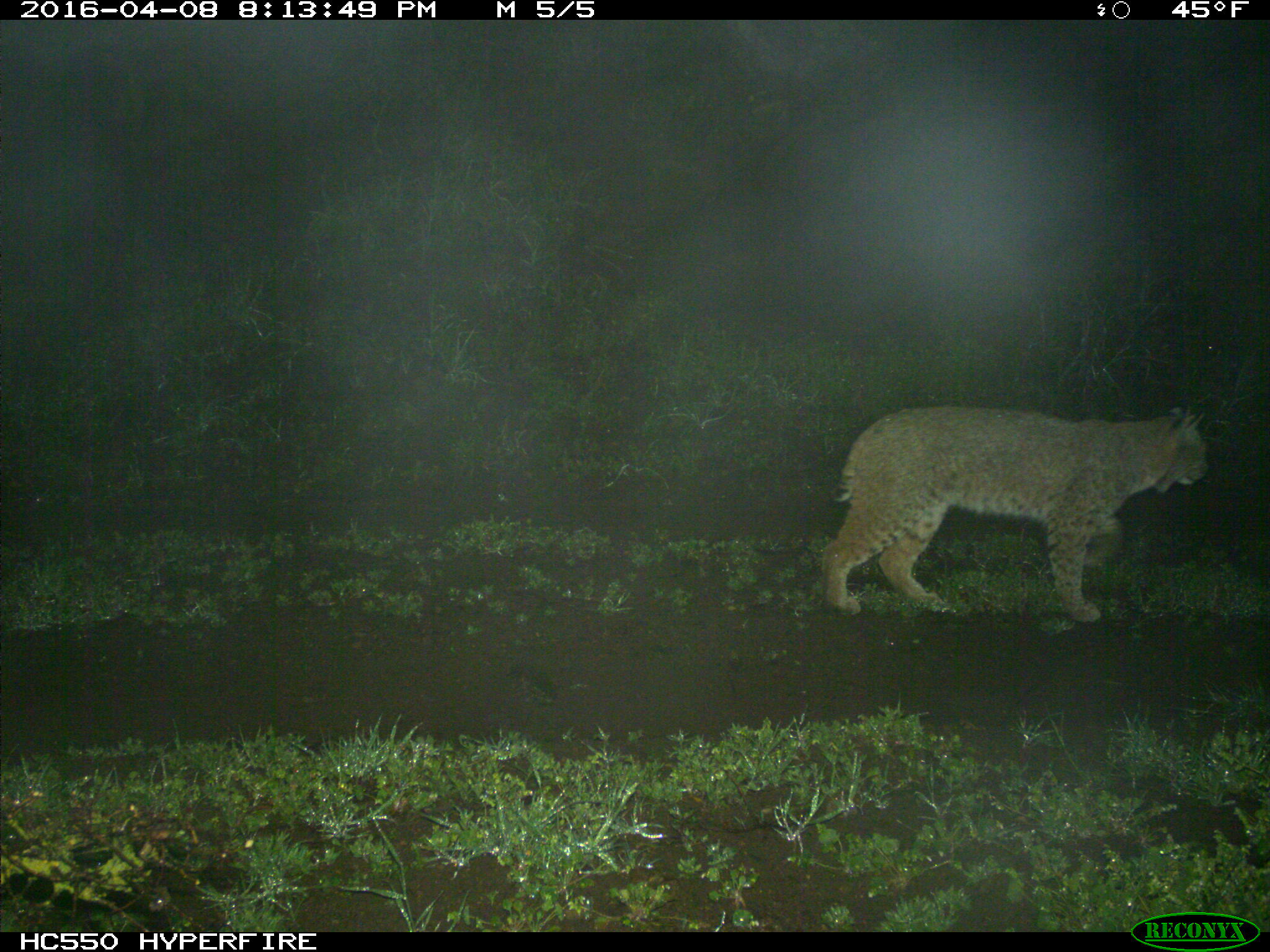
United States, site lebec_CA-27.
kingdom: Animalia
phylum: Chordata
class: Mammalia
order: Carnivora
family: Felidae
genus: Lynx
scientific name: Lynx rufus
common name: bobcat